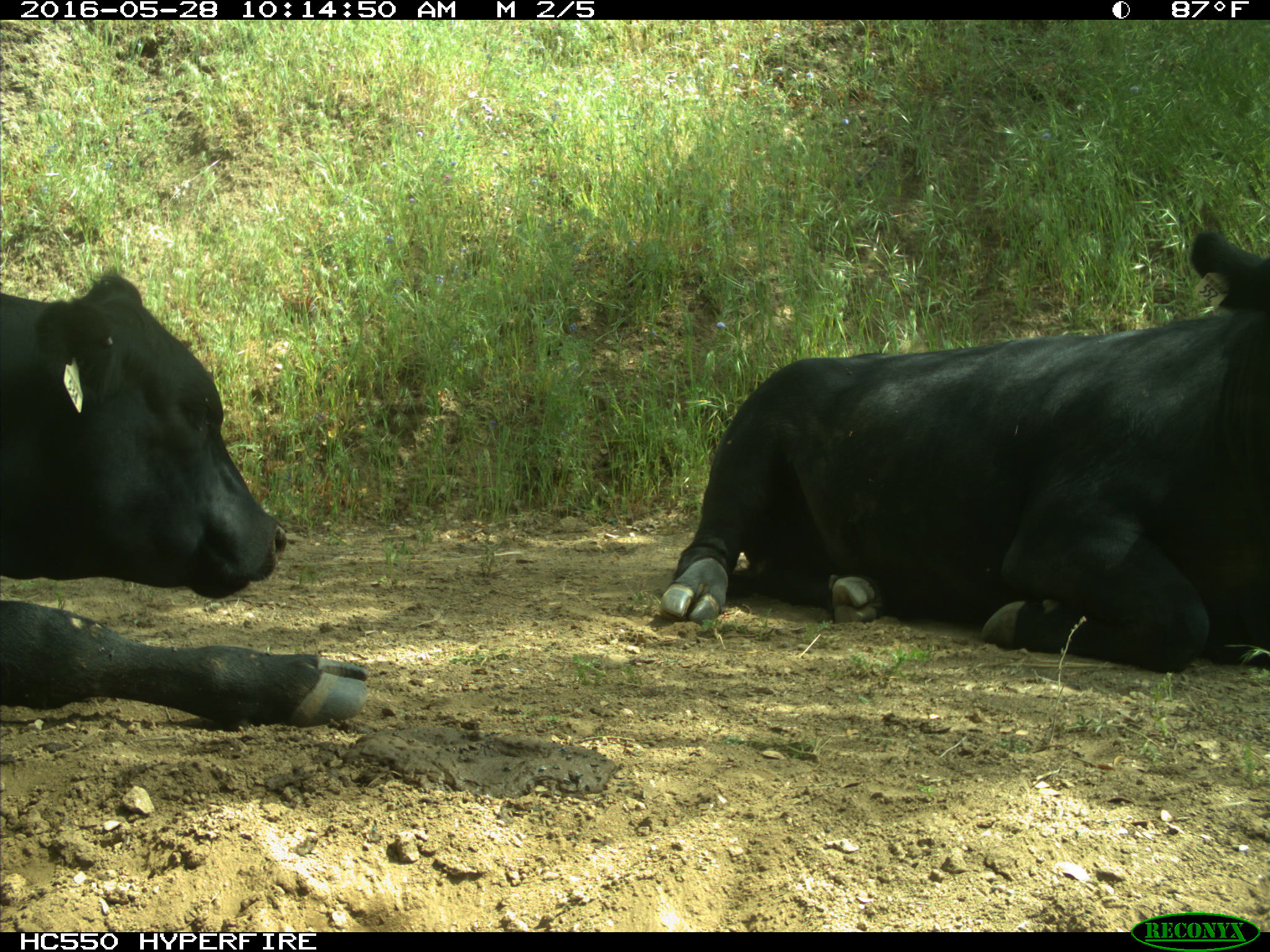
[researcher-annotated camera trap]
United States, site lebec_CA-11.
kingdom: Animalia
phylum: Chordata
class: Mammalia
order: Artiodactyla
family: Bovidae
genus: Bos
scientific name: Bos taurus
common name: domestic cow